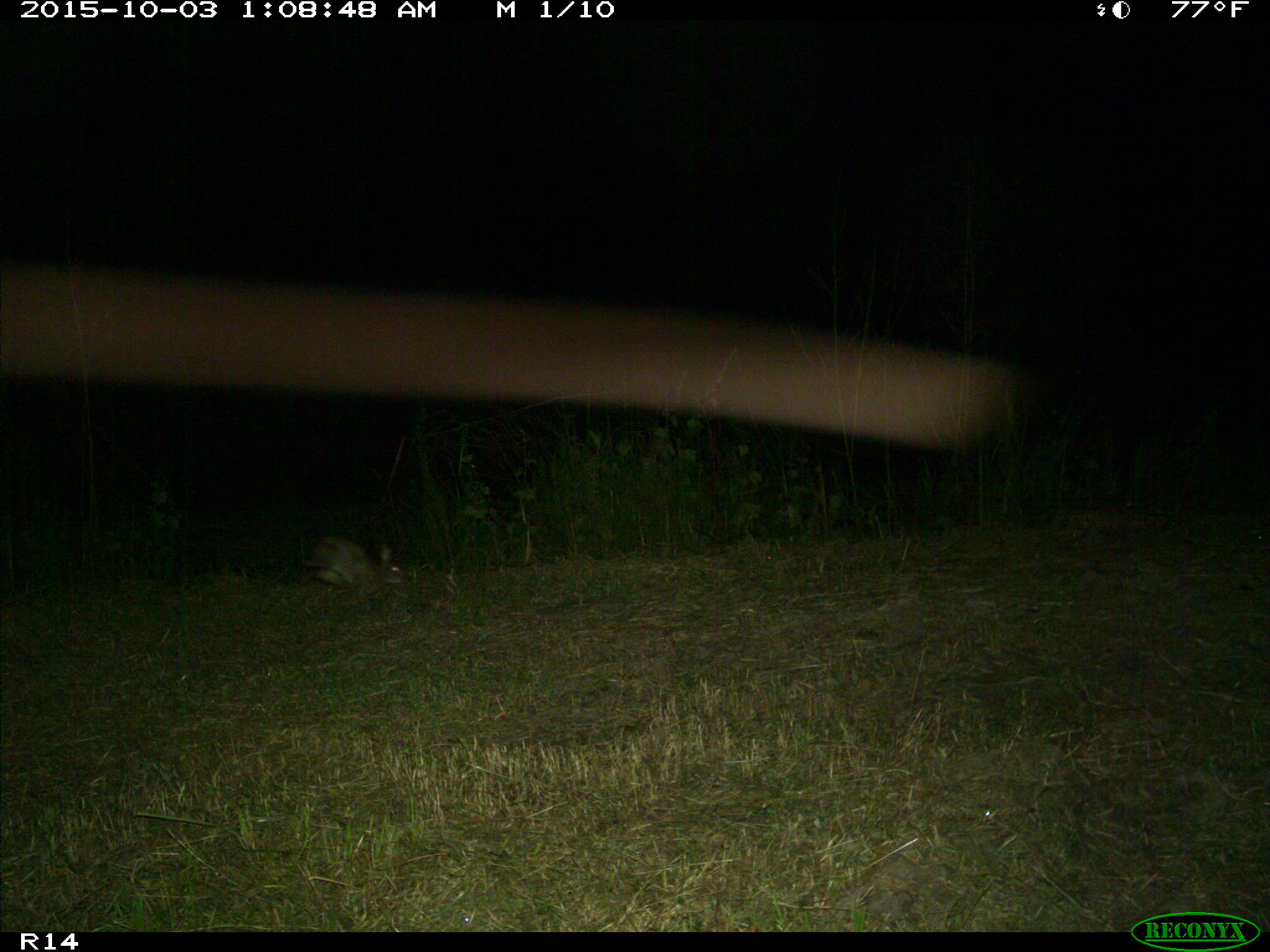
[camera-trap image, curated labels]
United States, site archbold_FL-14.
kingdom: Animalia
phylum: Chordata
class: Mammalia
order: Lagomorpha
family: Leporidae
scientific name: Leporidae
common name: rabbits and hares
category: unidentified rabbit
Unidentified rabbit (rabbits and hares) (Leporidae).